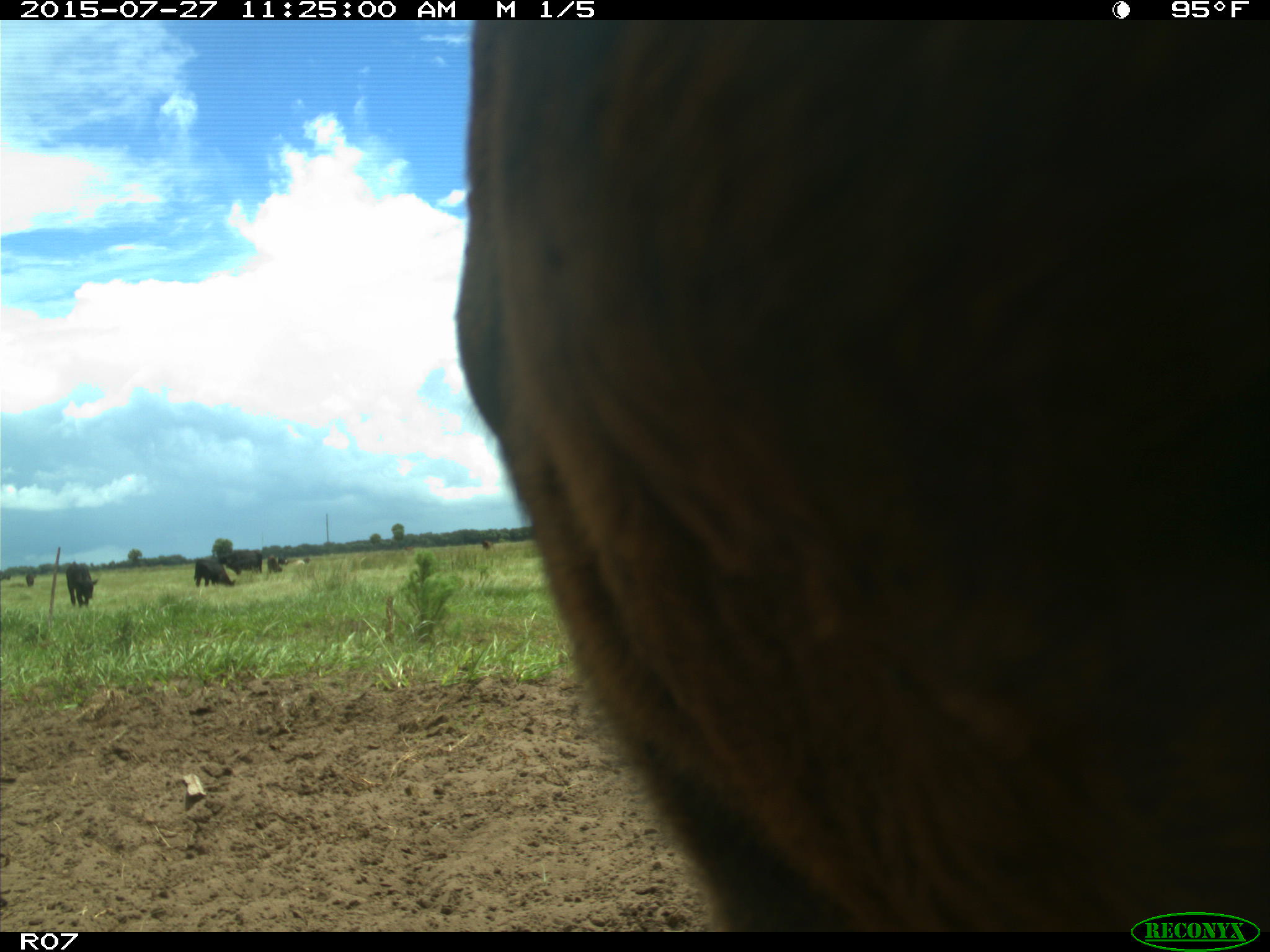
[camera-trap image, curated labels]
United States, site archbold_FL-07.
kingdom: Animalia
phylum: Chordata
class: Mammalia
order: Artiodactyla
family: Bovidae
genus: Bos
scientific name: Bos taurus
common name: domestic cow